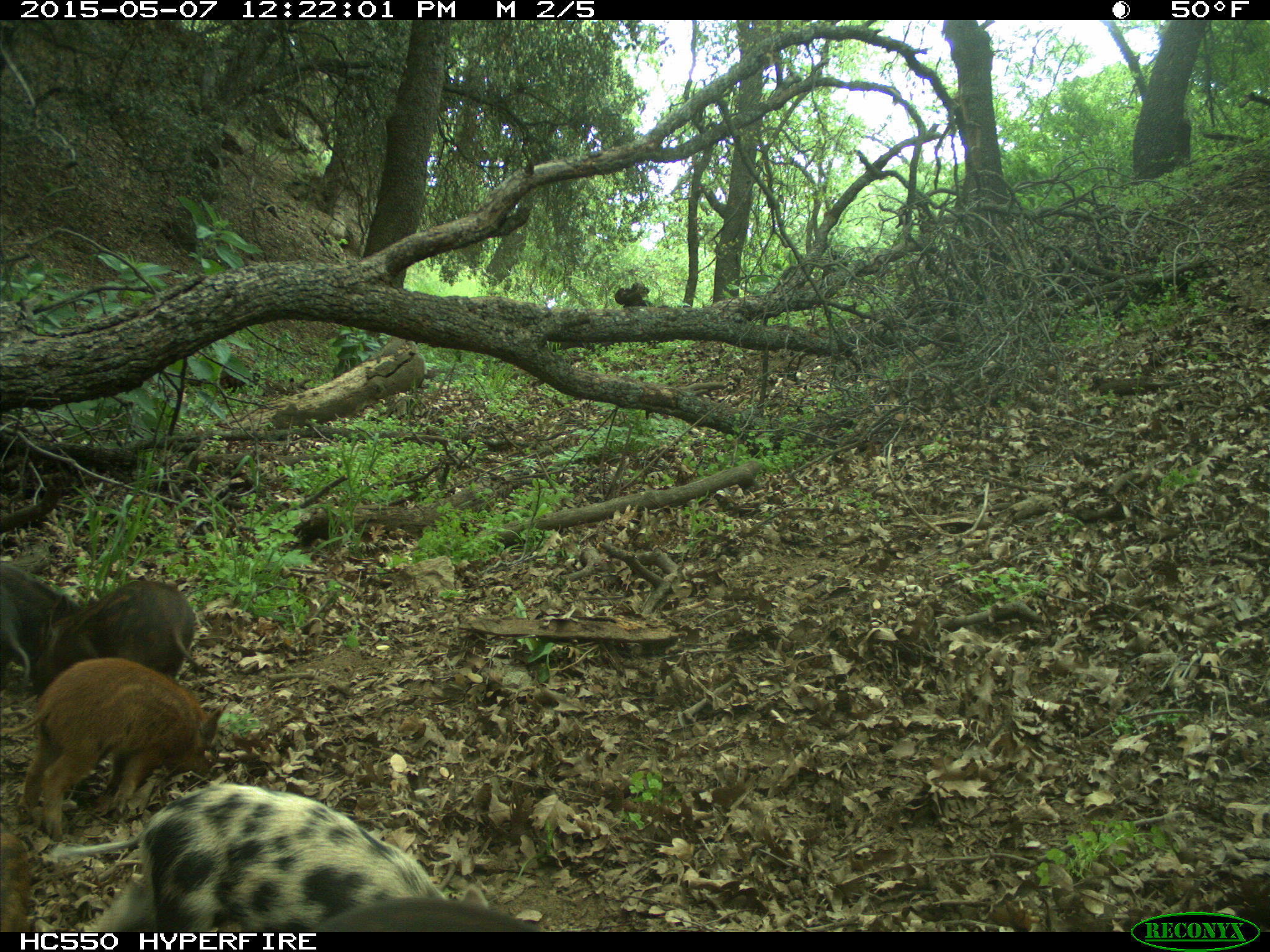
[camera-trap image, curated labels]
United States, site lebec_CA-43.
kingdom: Animalia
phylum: Chordata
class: Mammalia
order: Artiodactyla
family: Suidae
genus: Sus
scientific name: Sus scrofa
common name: wild boar